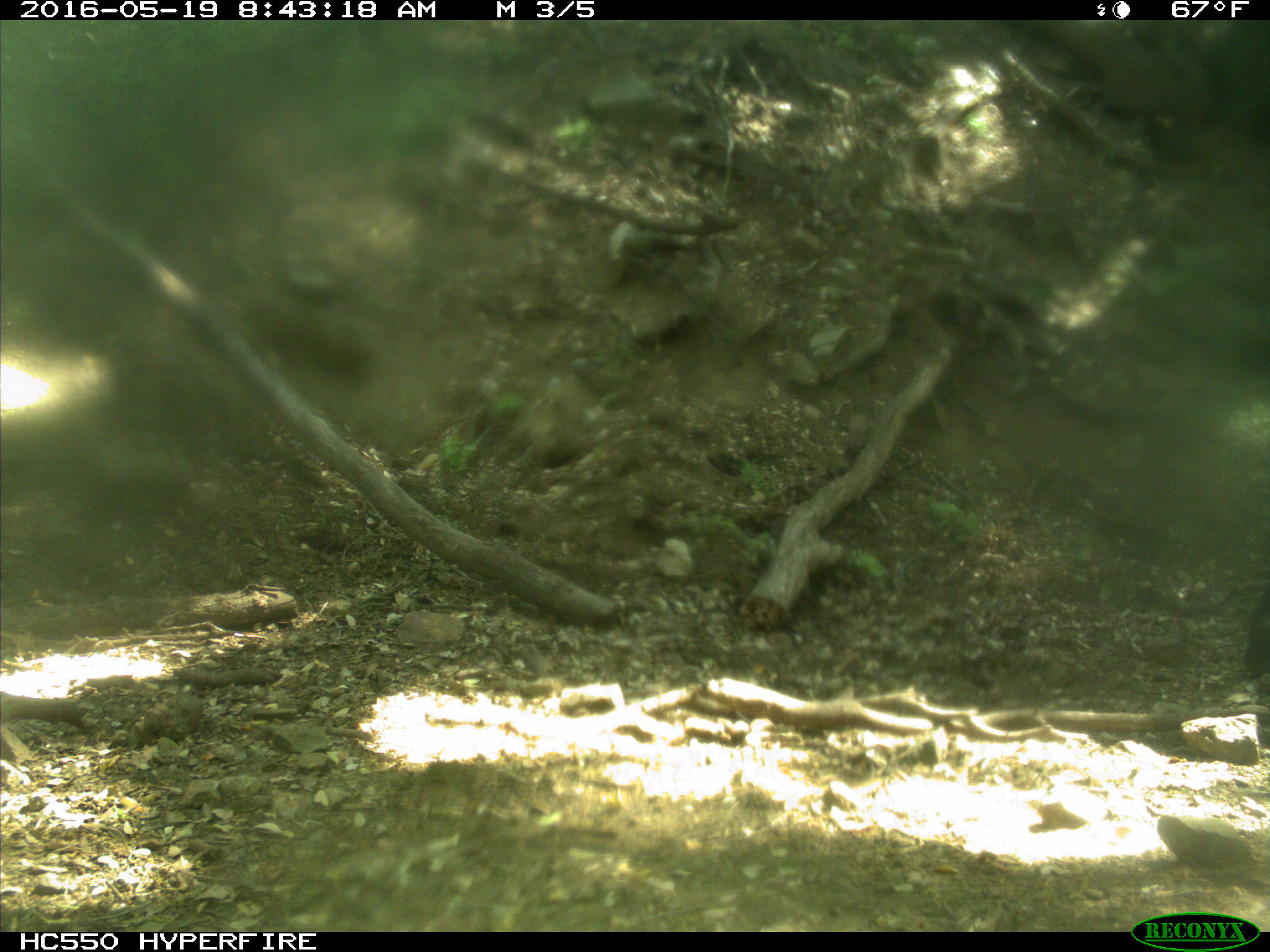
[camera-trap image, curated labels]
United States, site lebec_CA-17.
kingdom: Animalia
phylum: Chordata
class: Mammalia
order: Artiodactyla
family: Bovidae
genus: Bos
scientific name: Bos taurus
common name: domestic cow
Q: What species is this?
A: Bos taurus (domestic cow).